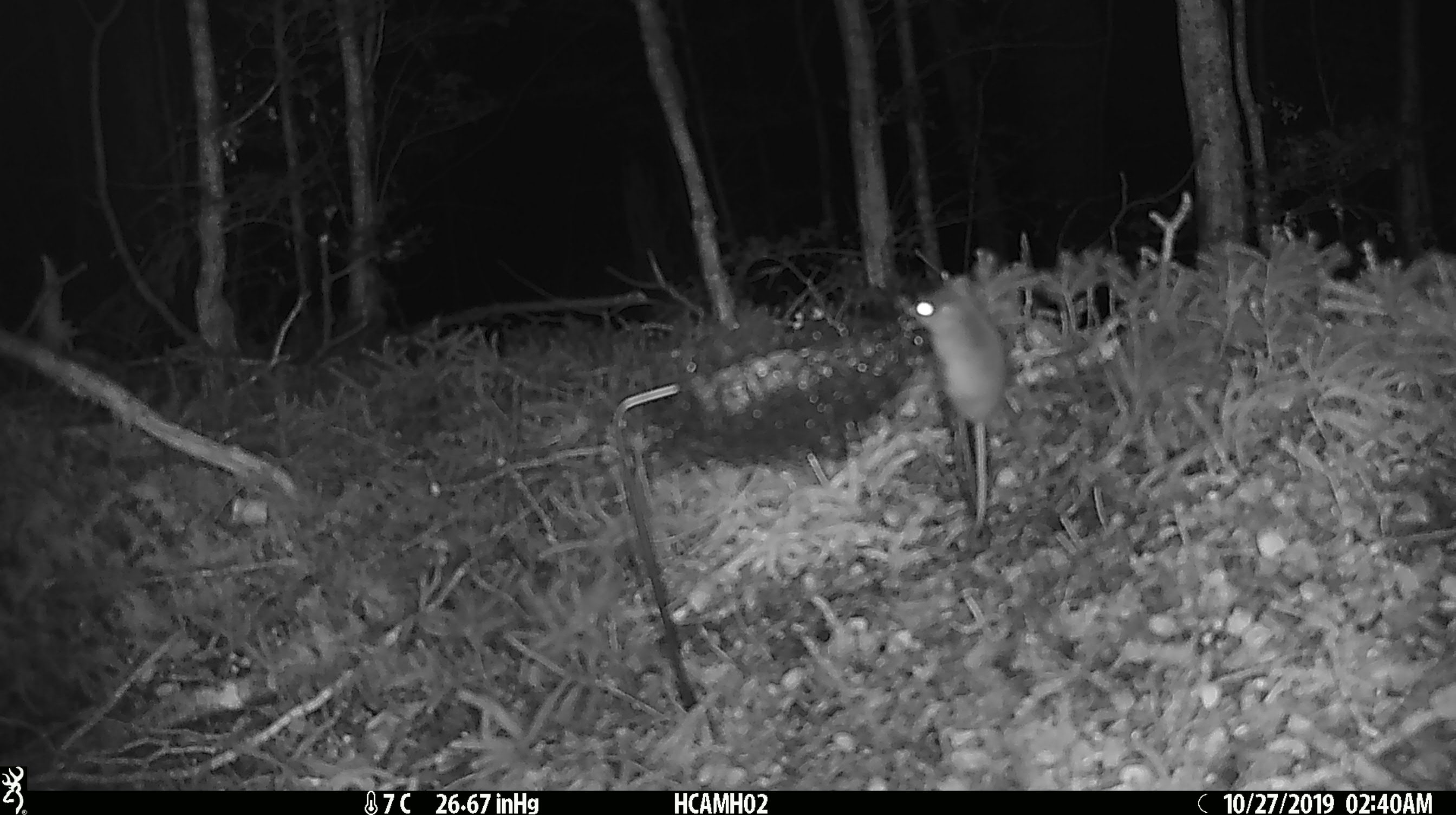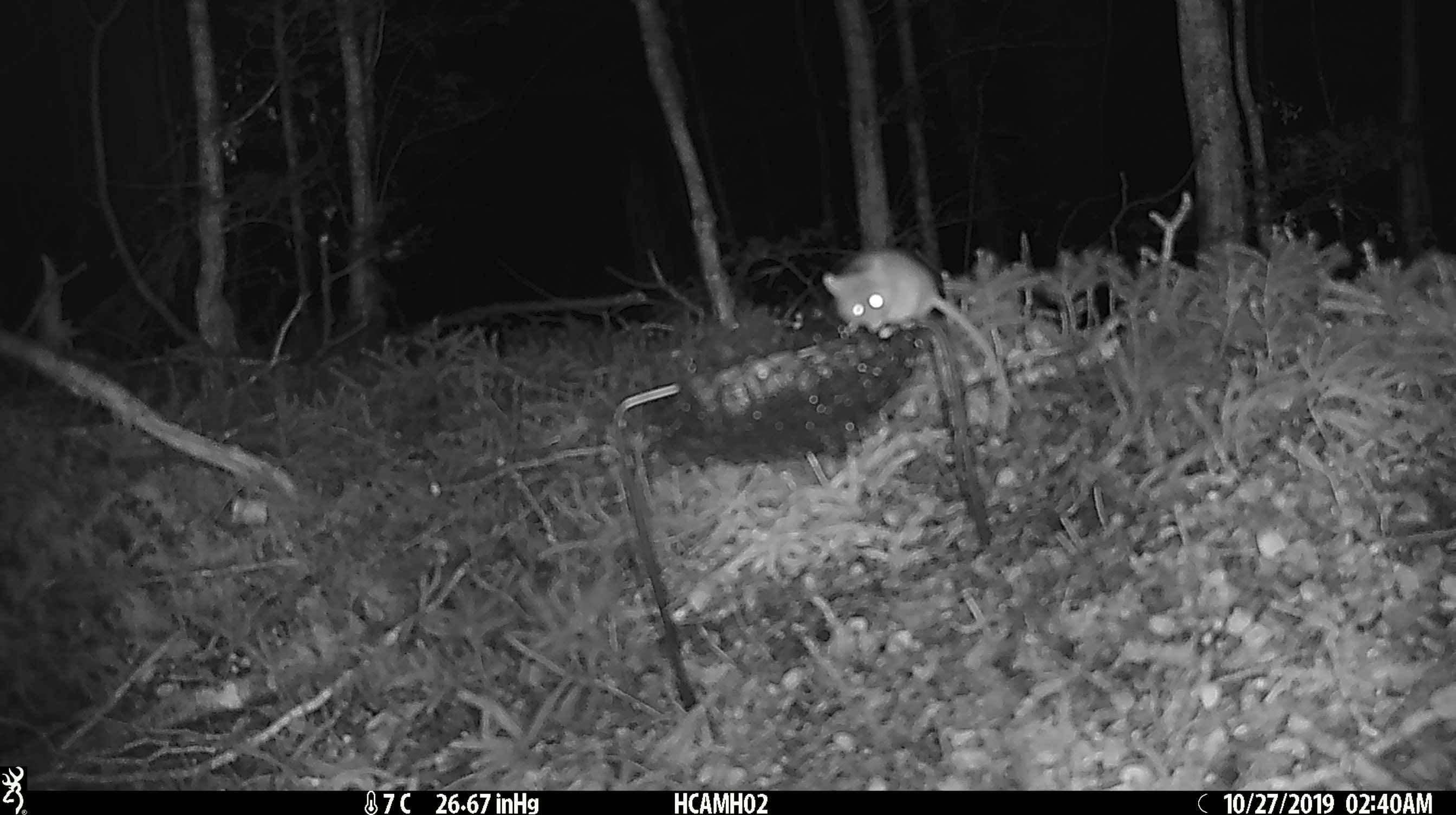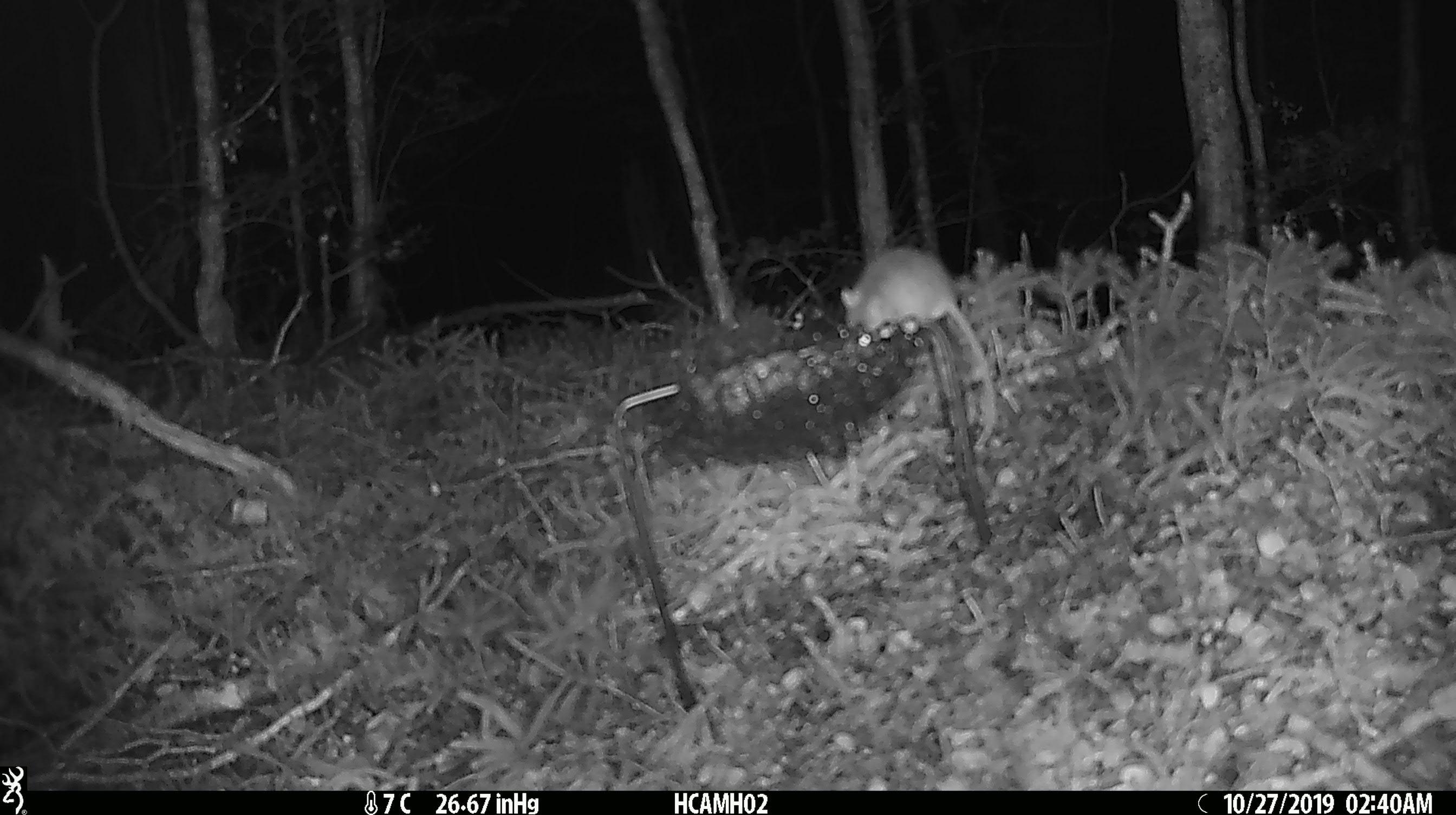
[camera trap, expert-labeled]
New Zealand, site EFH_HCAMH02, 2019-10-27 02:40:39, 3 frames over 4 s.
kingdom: Animalia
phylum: Chordata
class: Mammalia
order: Rodentia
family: Muridae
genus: Mus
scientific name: Mus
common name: mouse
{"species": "mouse (Mus)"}